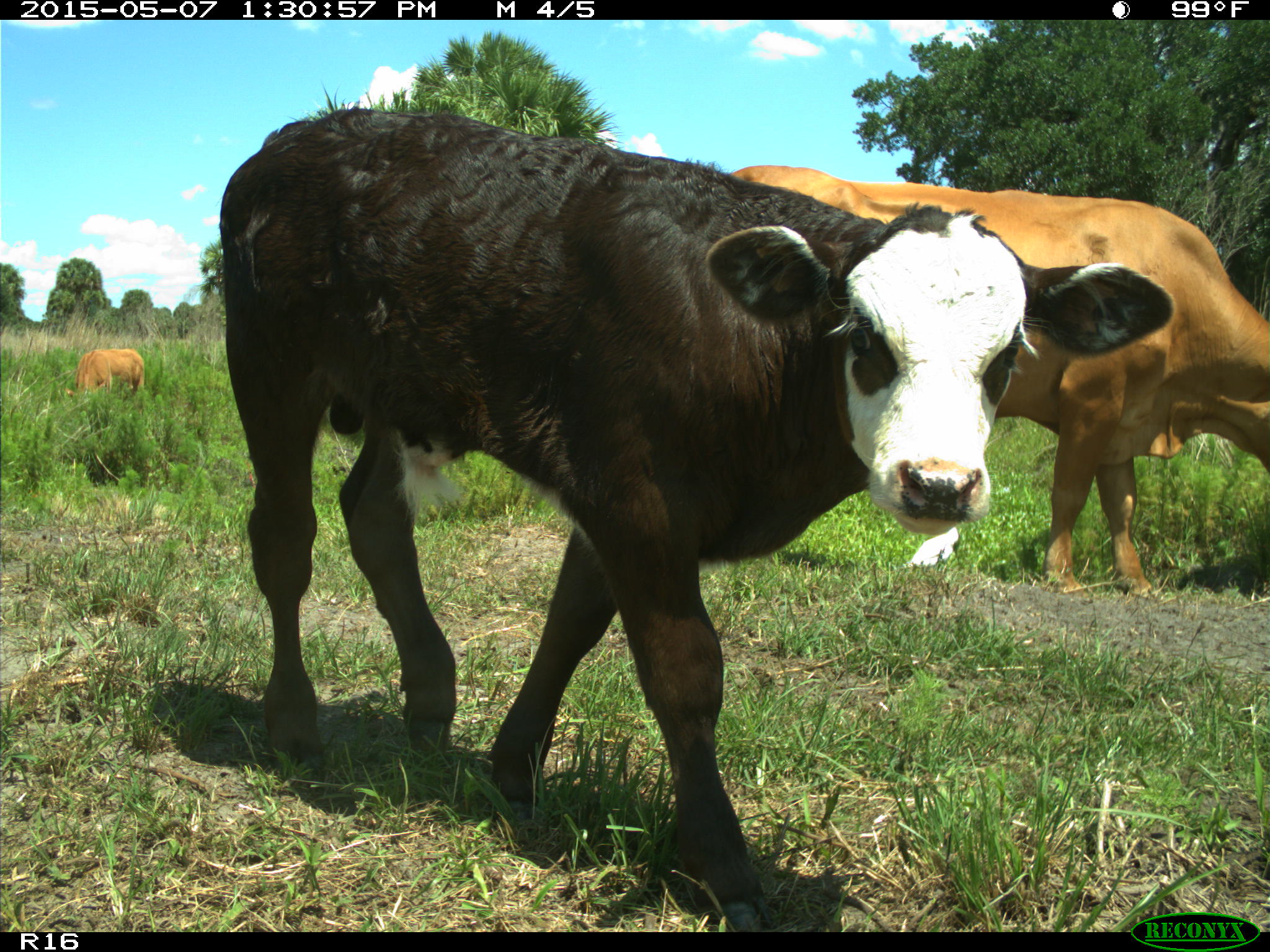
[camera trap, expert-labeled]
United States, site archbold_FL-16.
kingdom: Animalia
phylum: Chordata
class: Mammalia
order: Artiodactyla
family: Bovidae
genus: Bos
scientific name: Bos taurus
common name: domestic cow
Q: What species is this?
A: Bos taurus (domestic cow).